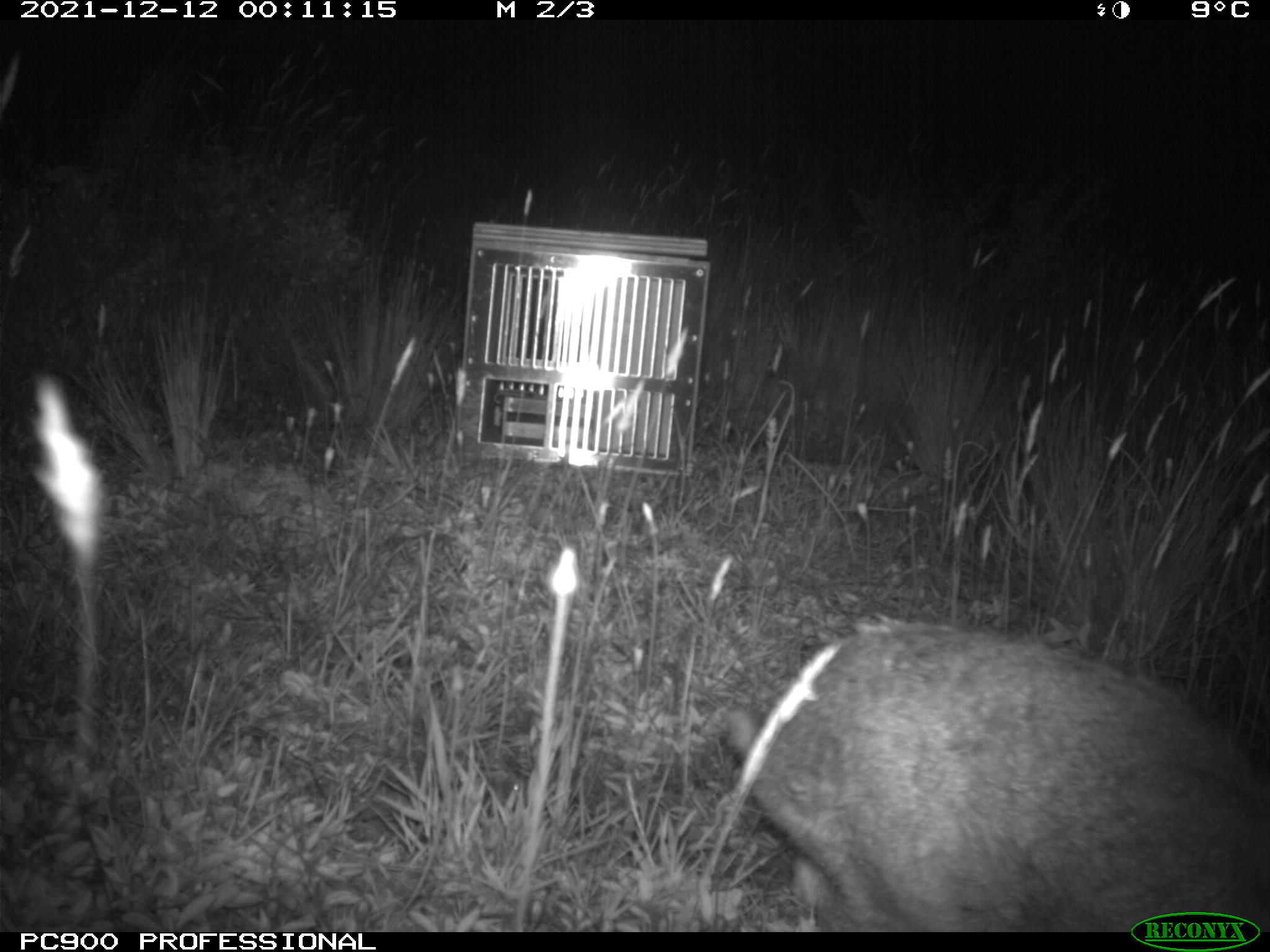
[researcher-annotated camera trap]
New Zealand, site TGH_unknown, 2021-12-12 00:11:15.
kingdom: Animalia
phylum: Chordata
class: Mammalia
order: Lagomorpha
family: Leporidae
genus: Oryctolagus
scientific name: Oryctolagus cuniculus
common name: european rabbit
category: rabbit